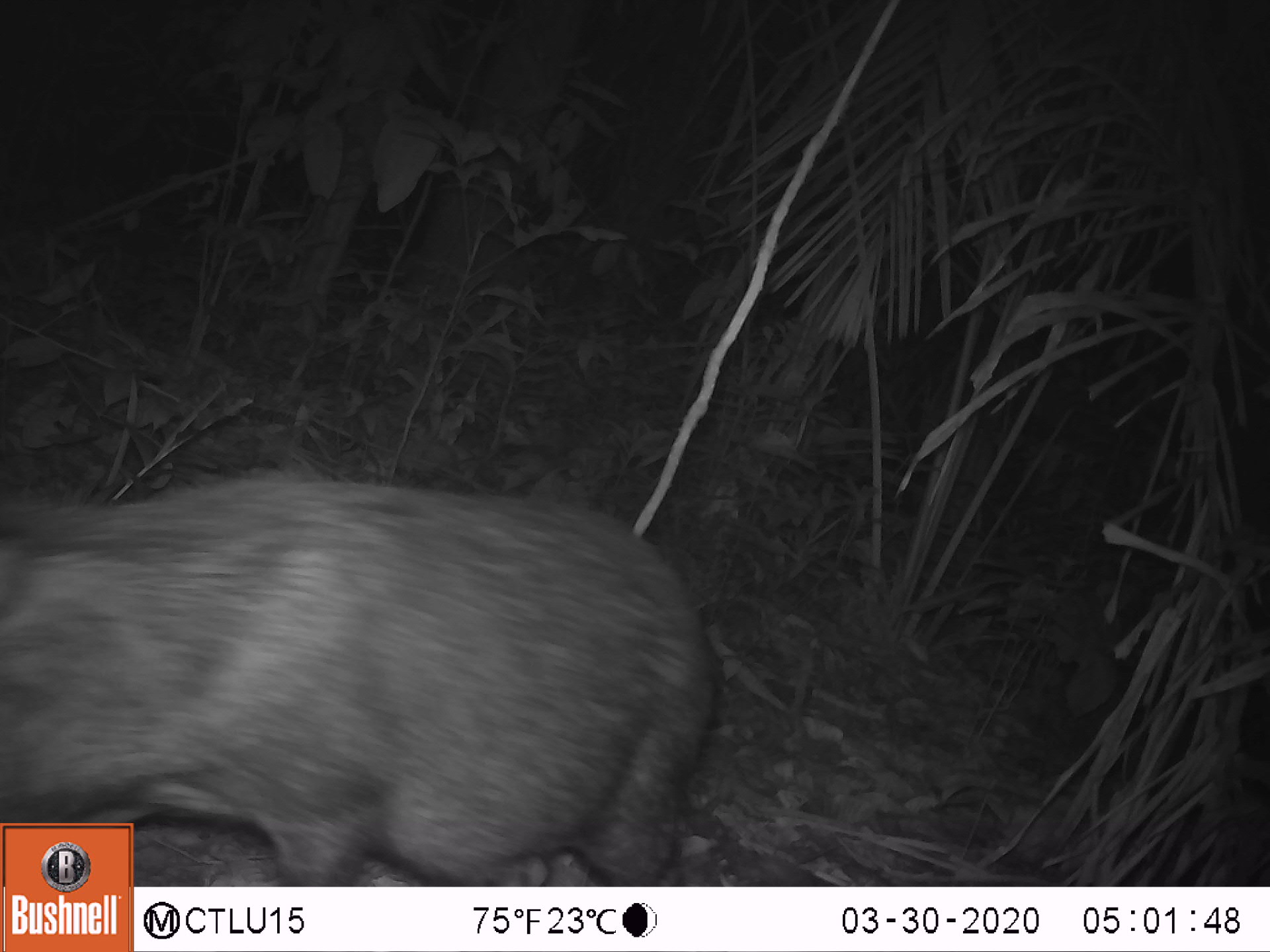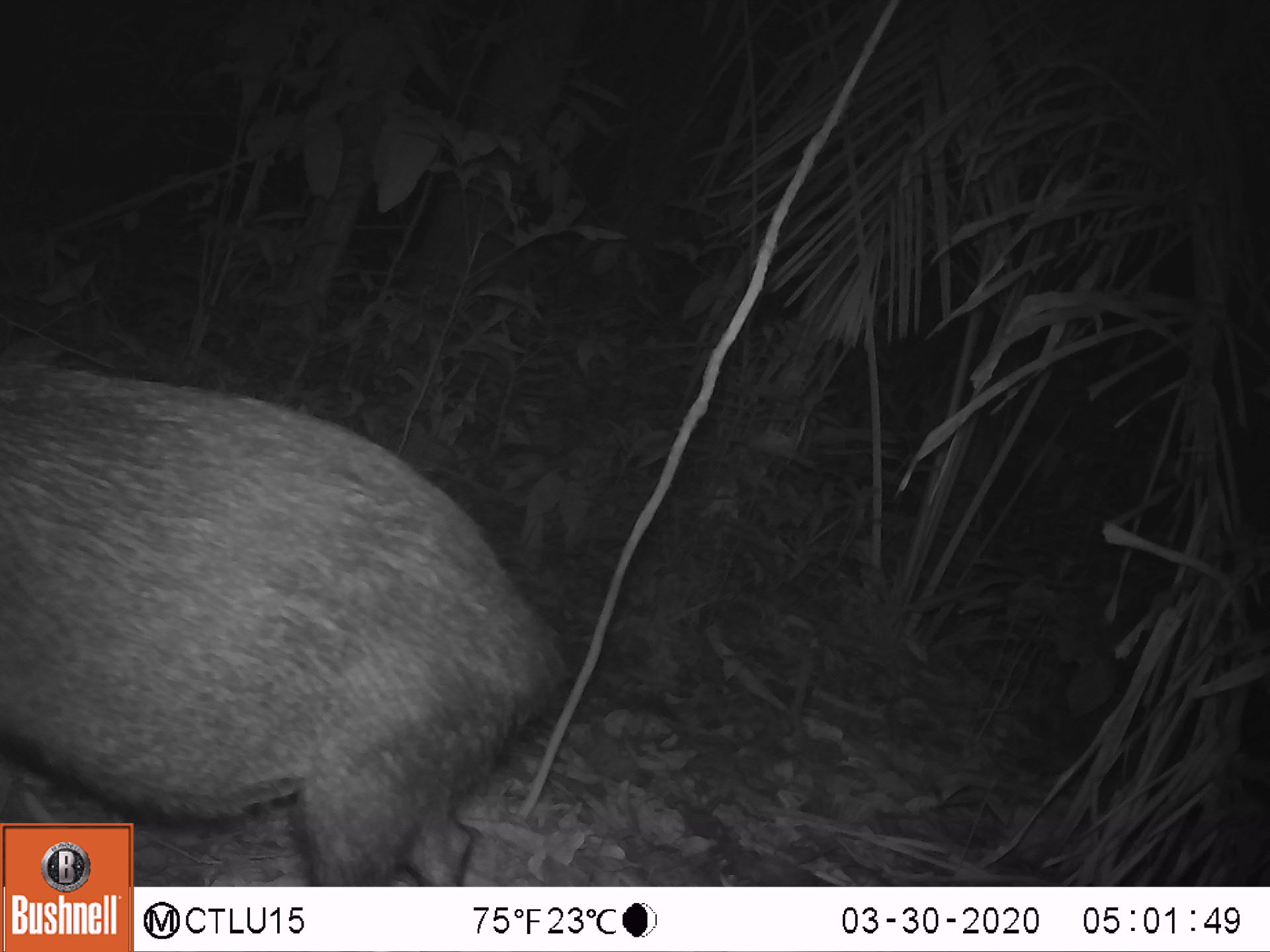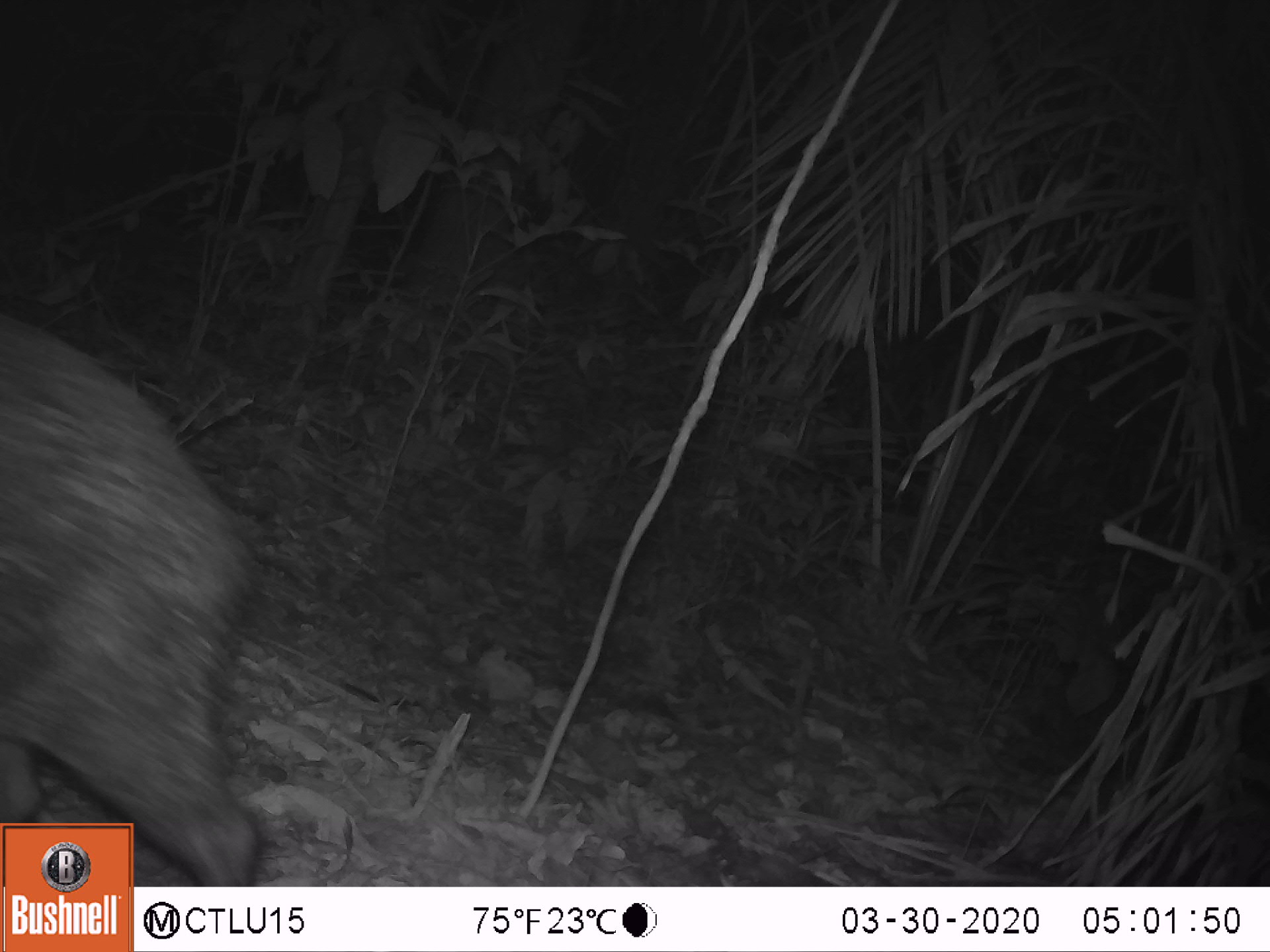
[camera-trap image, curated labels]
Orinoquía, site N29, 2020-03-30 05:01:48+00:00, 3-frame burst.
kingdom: Animalia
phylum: Chordata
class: Mammalia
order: Artiodactyla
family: Tayassuidae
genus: Pecari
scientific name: Pecari tajacu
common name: collared peccary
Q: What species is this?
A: Collared peccary (Pecari tajacu).